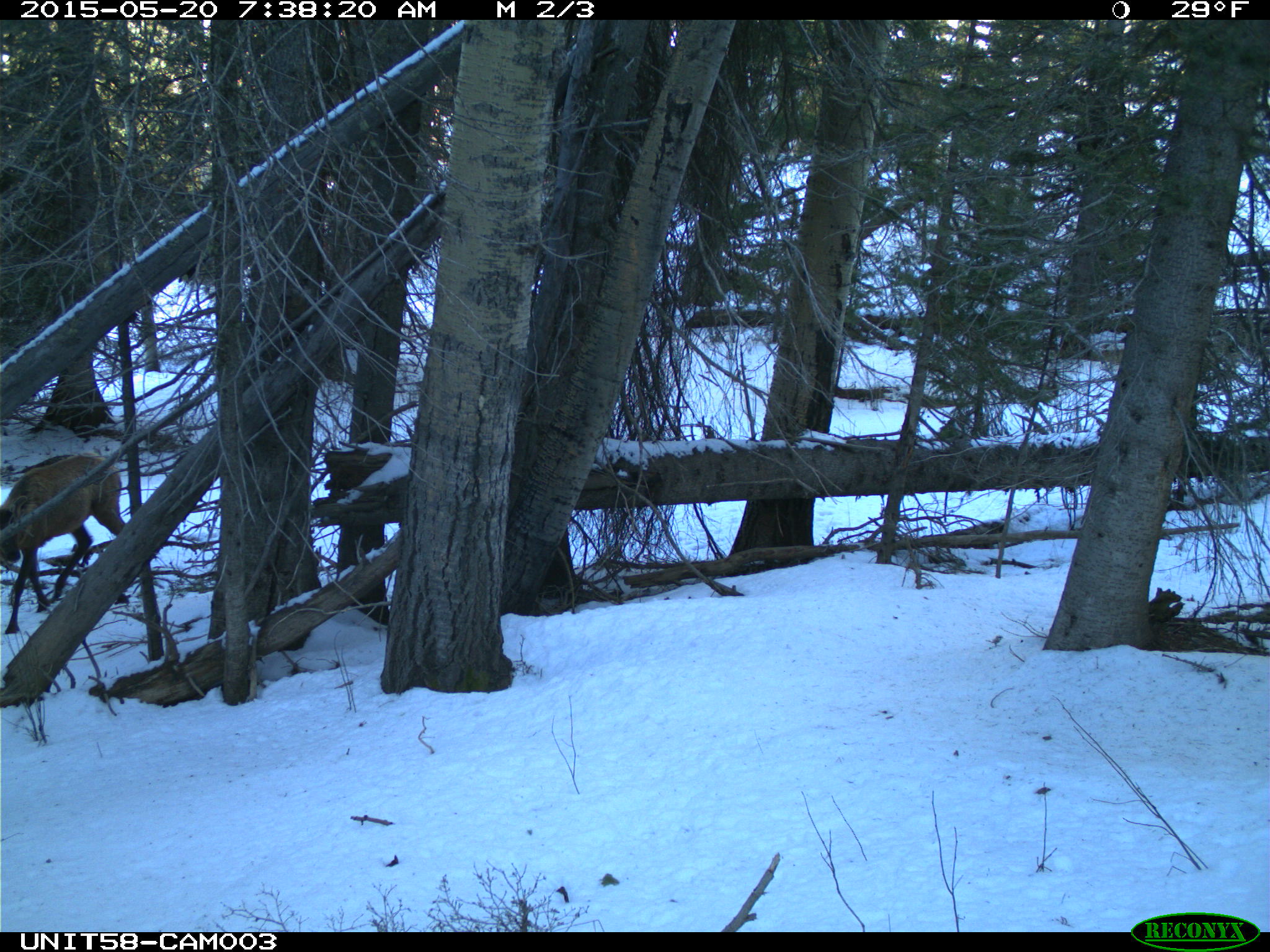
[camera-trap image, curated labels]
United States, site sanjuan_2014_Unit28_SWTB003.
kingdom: Animalia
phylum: Chordata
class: Mammalia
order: Artiodactyla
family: Cervidae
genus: Cervus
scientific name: Cervus elaphus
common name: red deer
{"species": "Cervus elaphus (red deer)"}